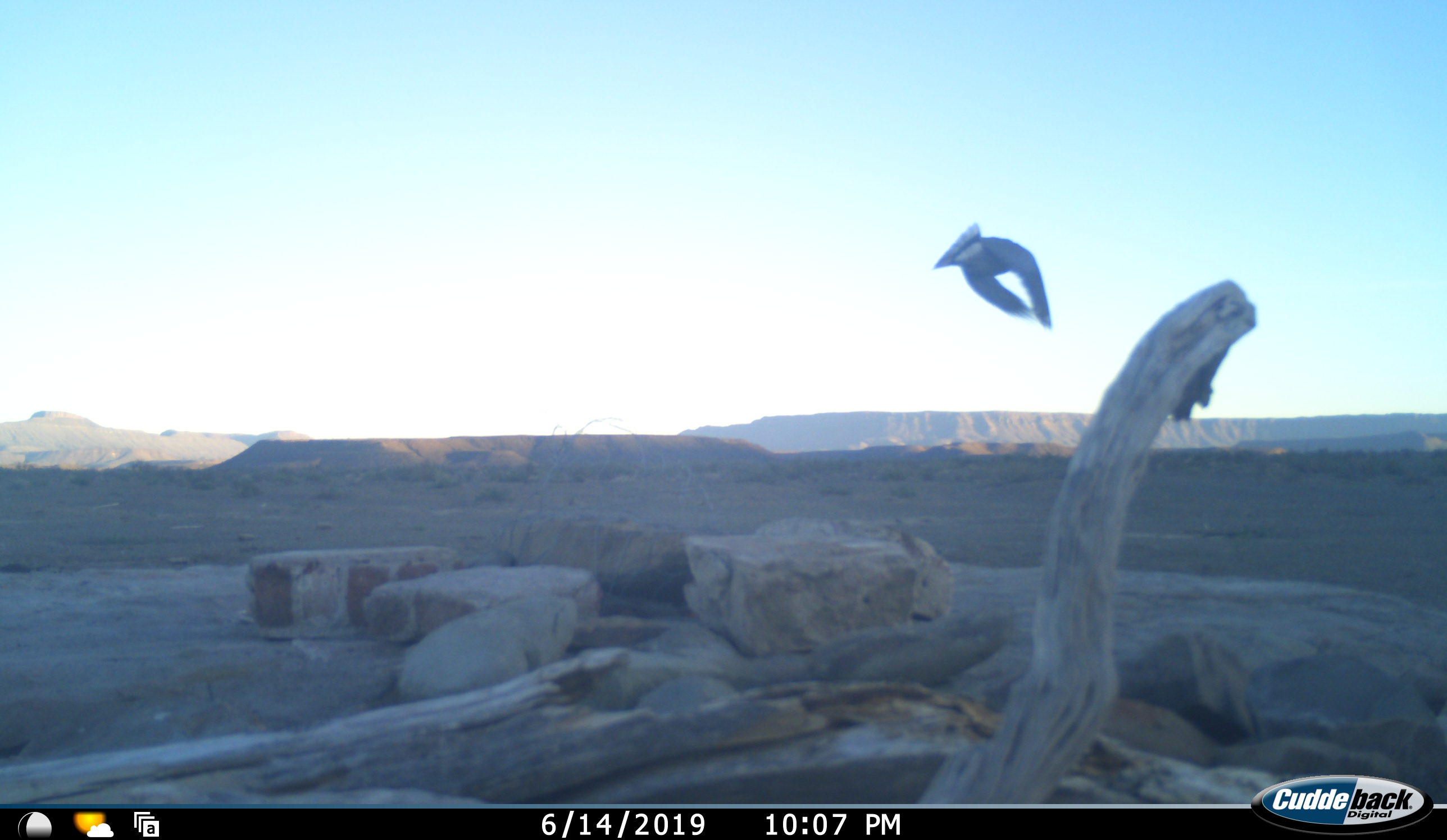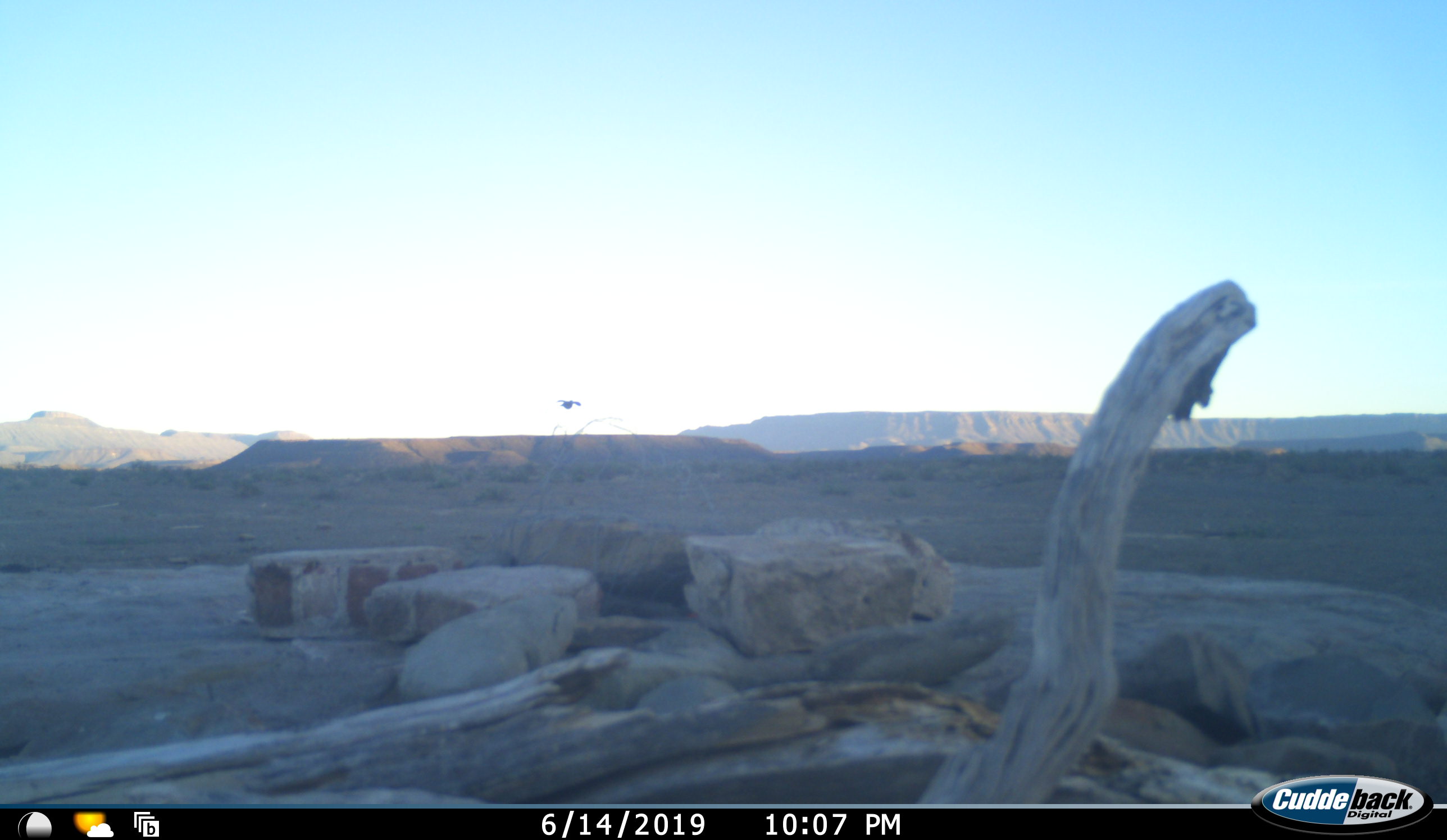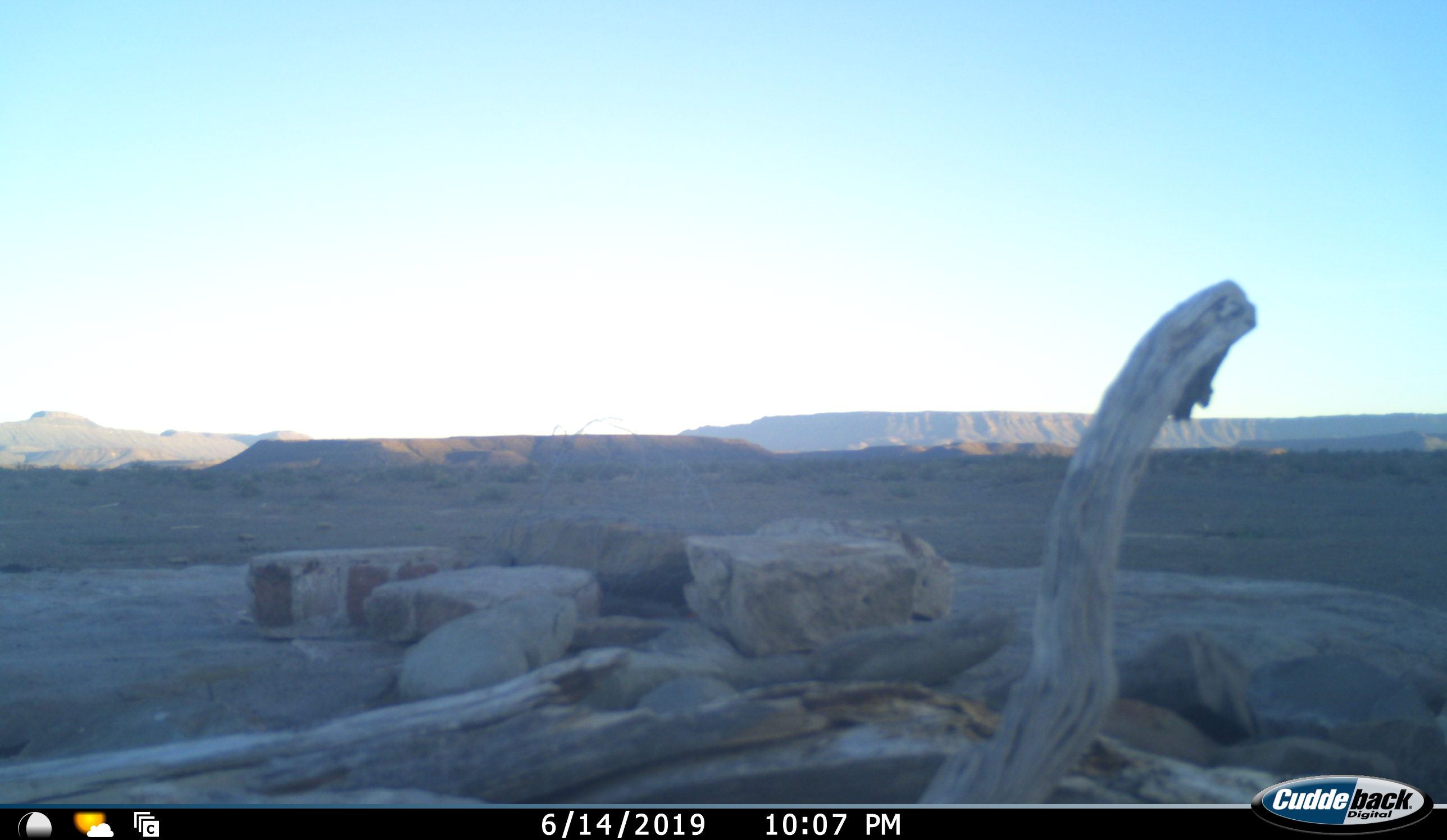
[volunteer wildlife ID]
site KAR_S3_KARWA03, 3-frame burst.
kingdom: Animalia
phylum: Chordata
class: Aves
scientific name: Aves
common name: bird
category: birdother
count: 1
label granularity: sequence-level